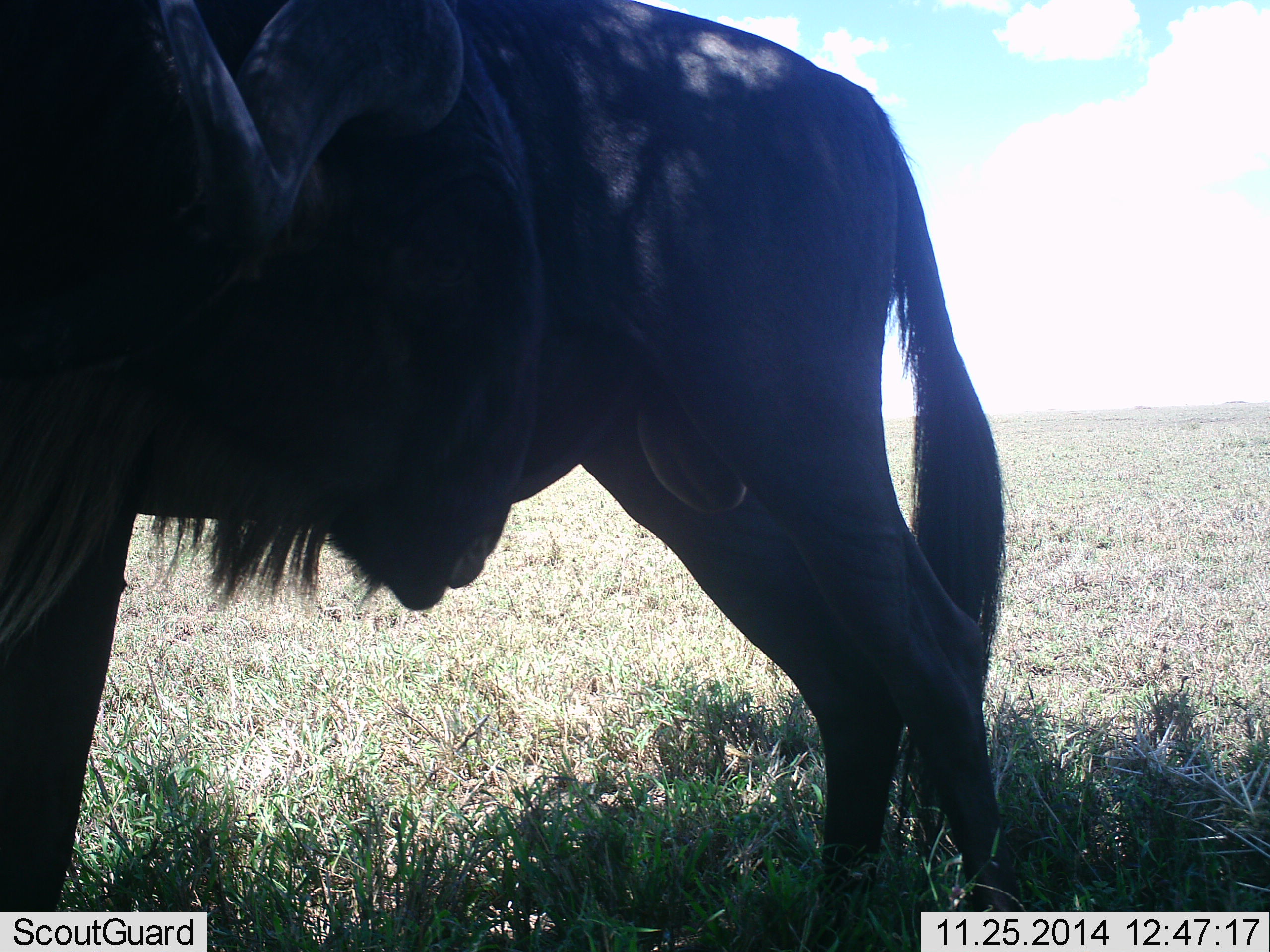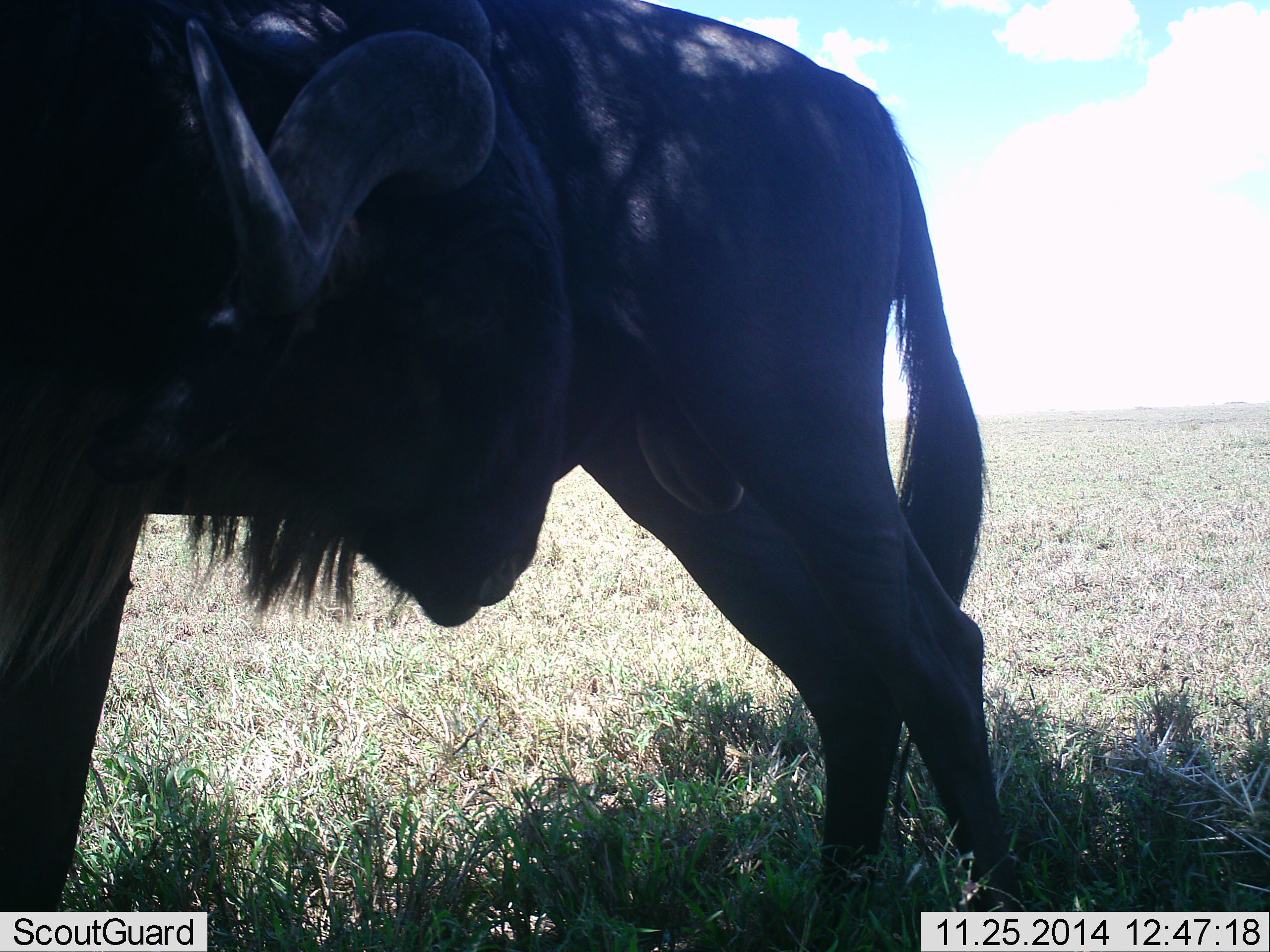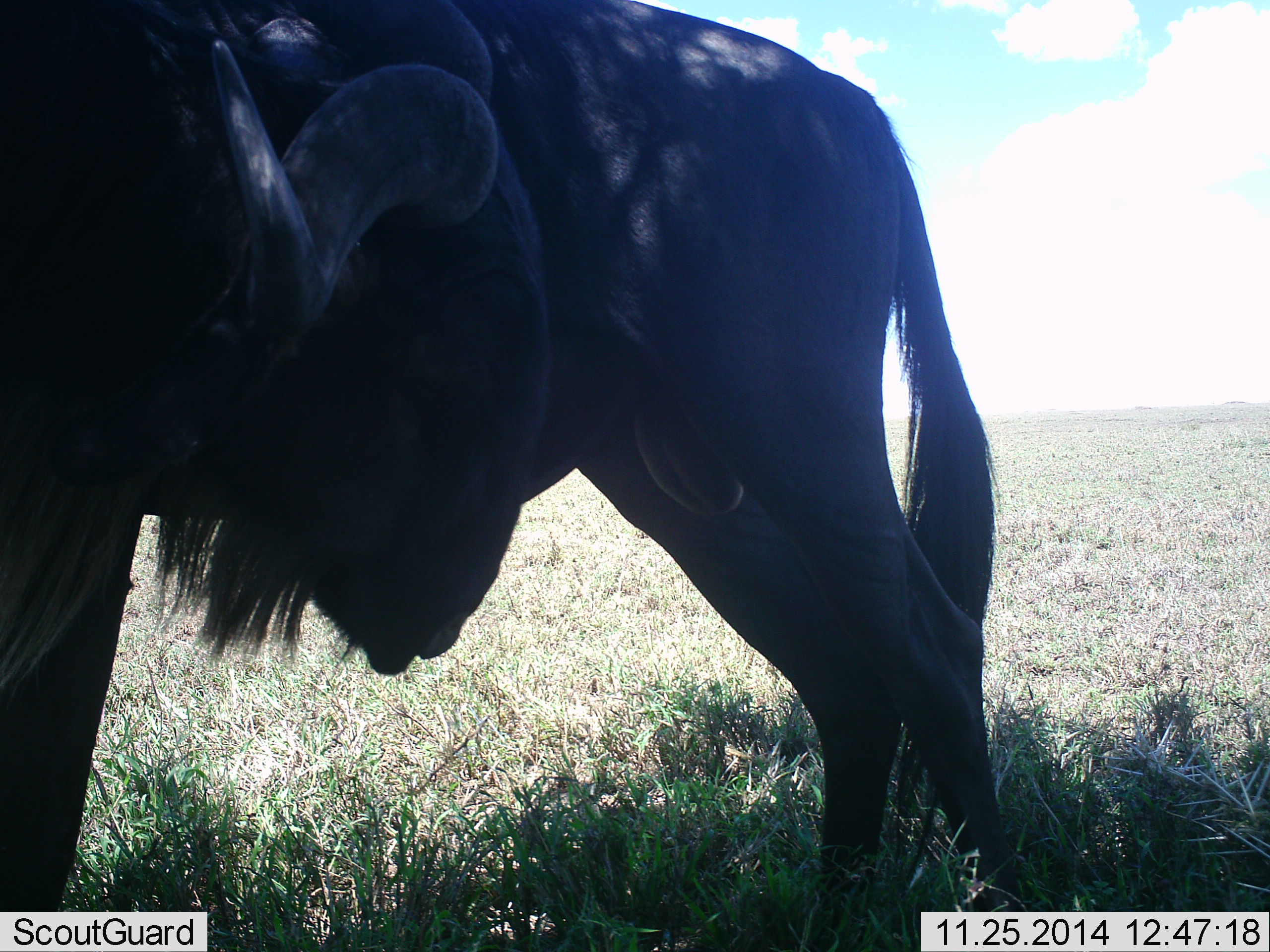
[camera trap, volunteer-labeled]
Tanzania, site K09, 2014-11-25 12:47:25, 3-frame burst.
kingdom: Animalia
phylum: Chordata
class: Mammalia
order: Artiodactyla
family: Bovidae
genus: Connochaetes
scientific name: Connochaetes taurinus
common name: blue wildebeest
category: wildebeest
Wildebeest (blue wildebeest) (Connochaetes taurinus), count 1. Behavior (volunteer vote fractions): standing 90%, resting 0%, moving 0%, interacting 10%. Young present (vote fraction): 10%. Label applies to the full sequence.